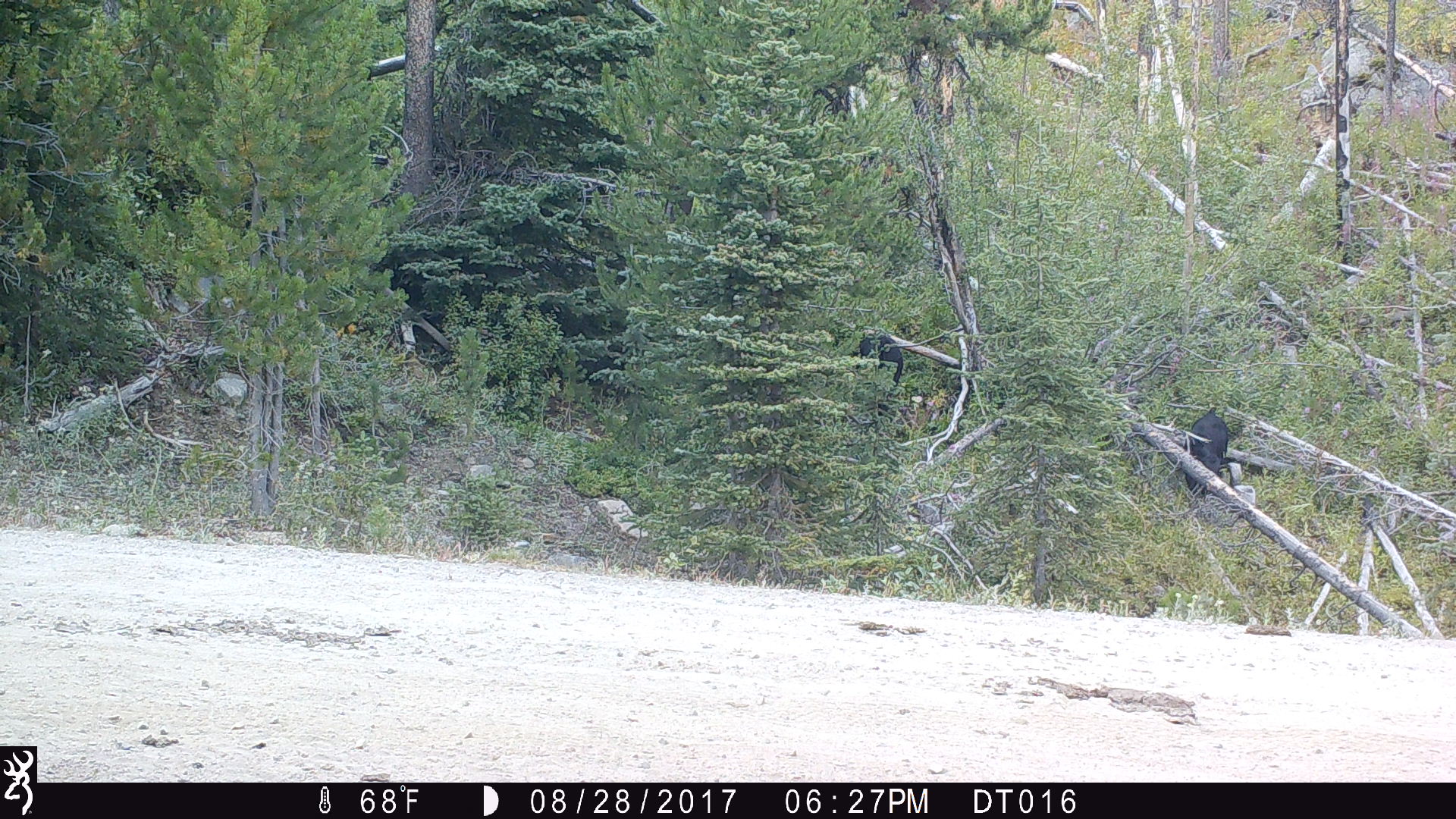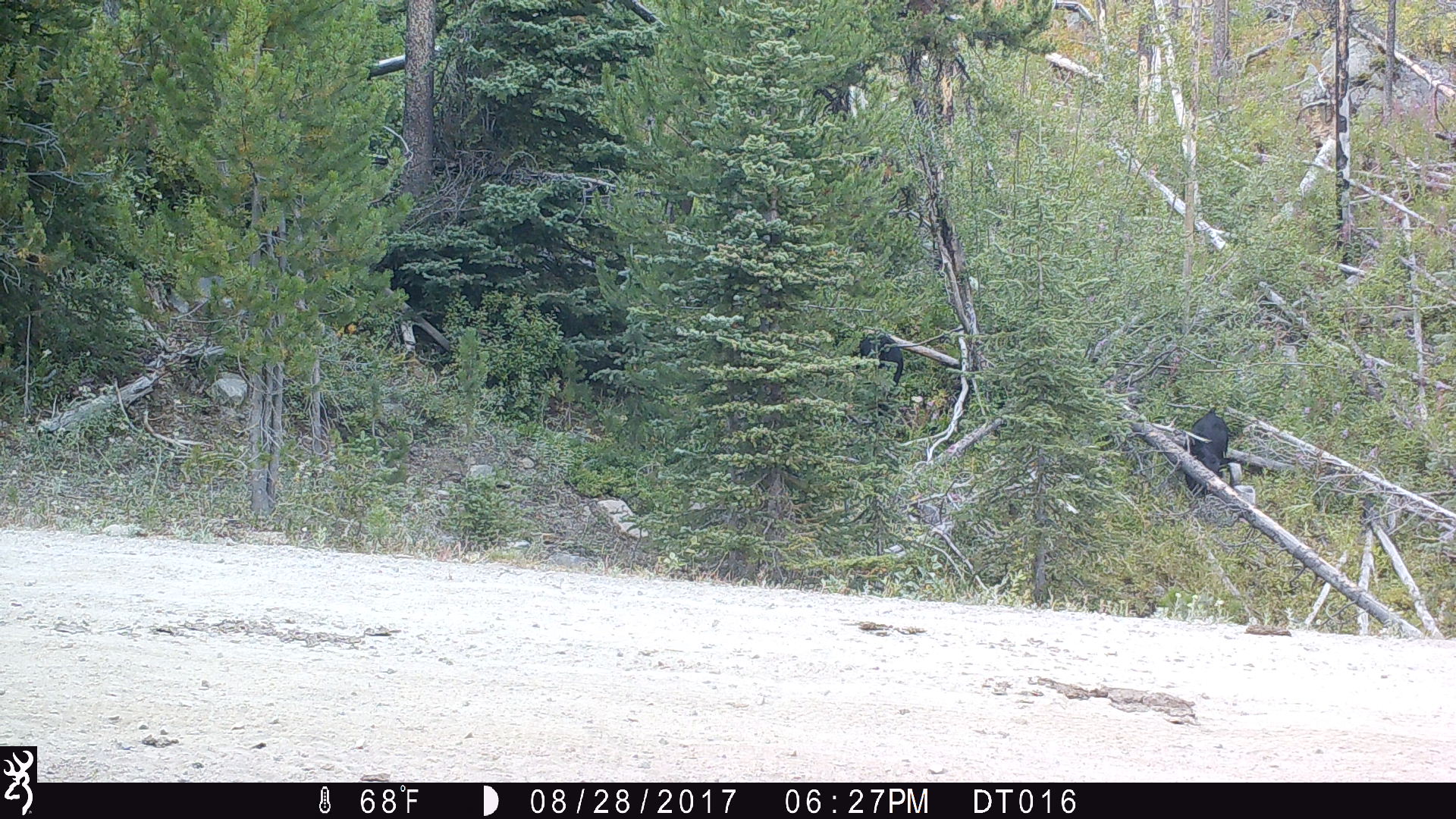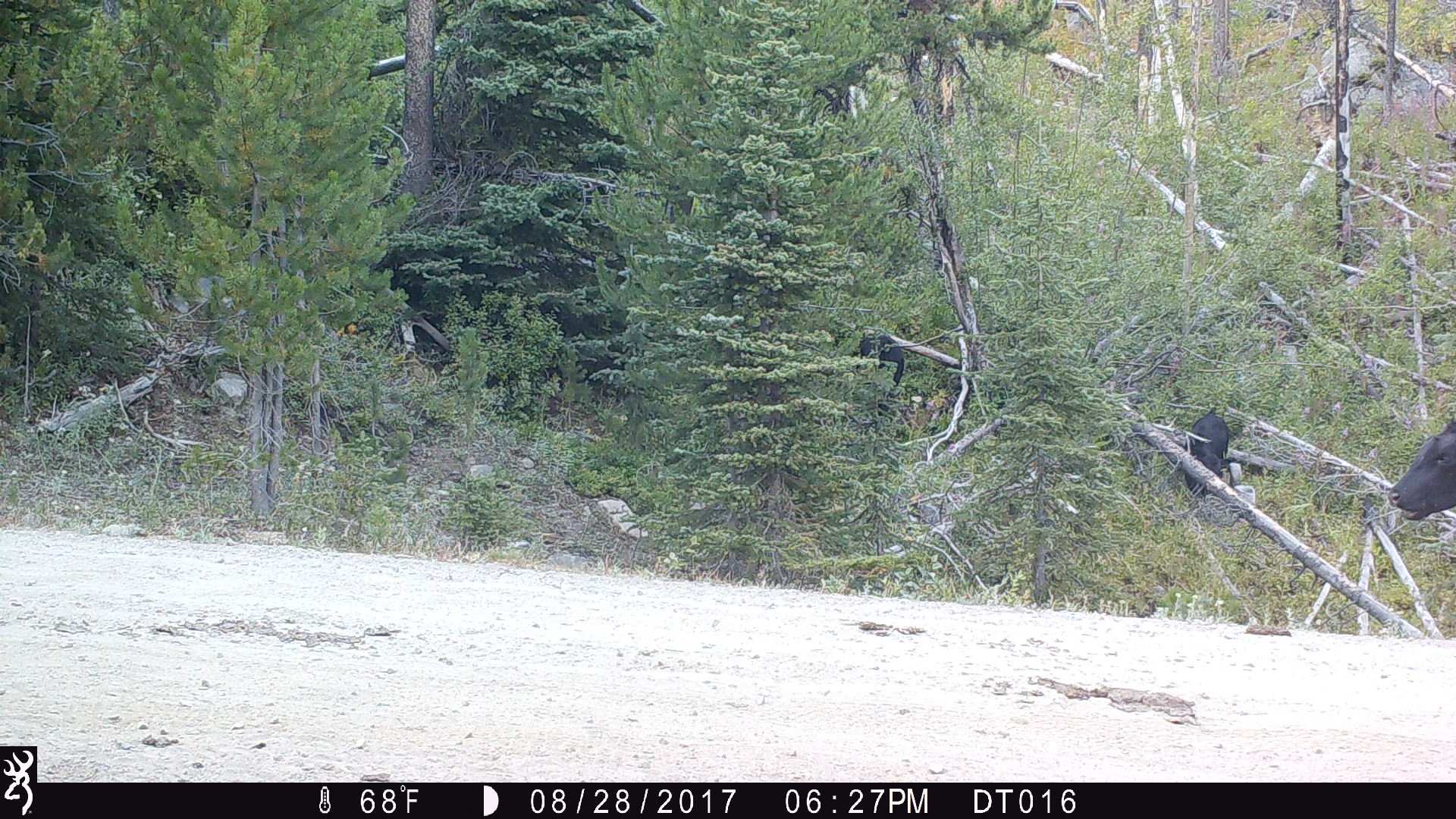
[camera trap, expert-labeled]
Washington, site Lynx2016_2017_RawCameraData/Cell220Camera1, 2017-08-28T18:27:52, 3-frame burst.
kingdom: Animalia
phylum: Chordata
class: Mammalia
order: Artiodactyla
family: Bovidae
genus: Bos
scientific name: Bos taurus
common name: domestic cattle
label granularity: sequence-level